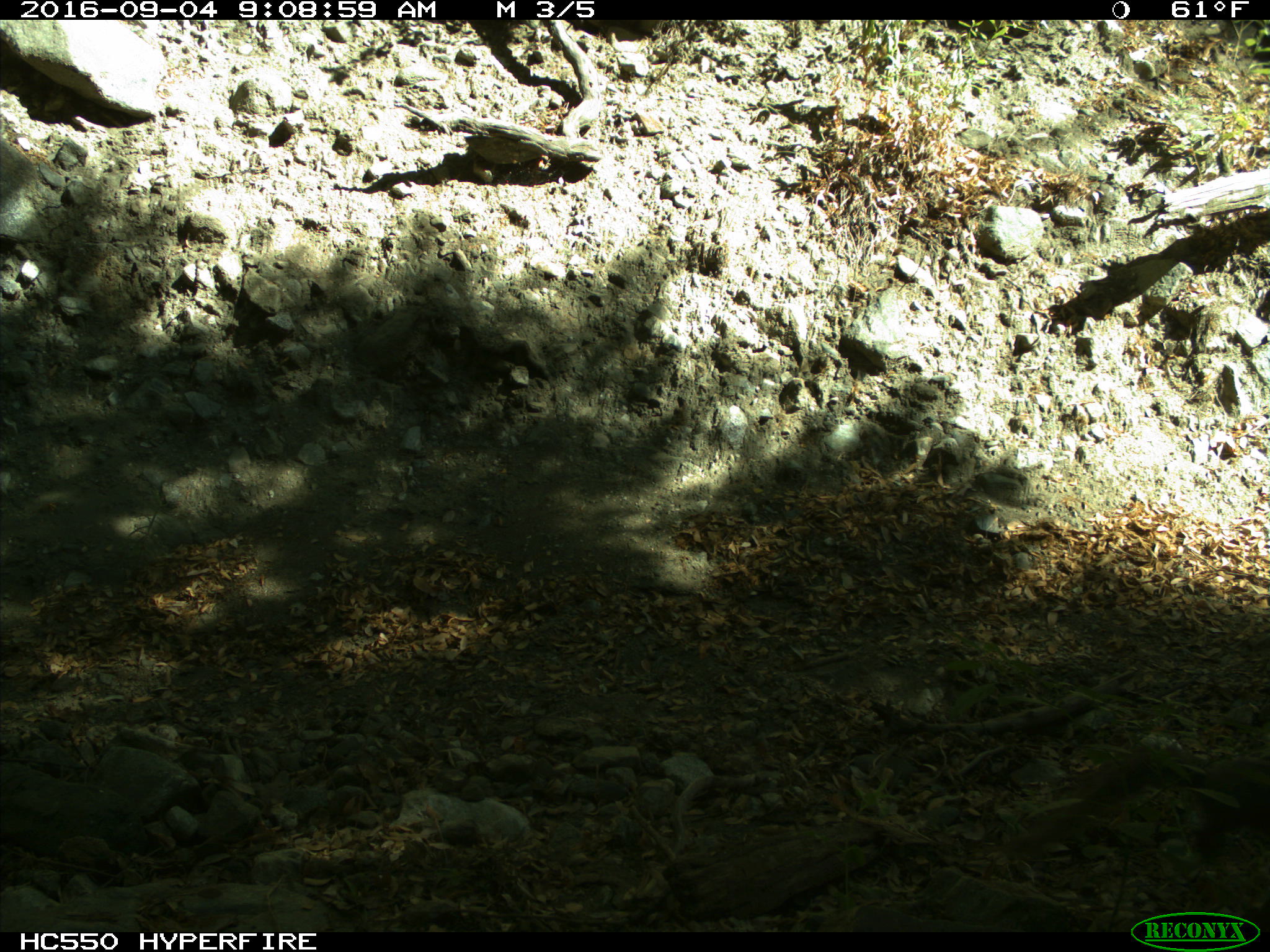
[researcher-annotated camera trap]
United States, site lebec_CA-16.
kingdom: Animalia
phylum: Chordata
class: Mammalia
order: Rodentia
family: Sciuridae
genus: Sciurus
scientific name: Sciurus carolinensis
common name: eastern gray squirrel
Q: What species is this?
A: Sciurus carolinensis (eastern gray squirrel).